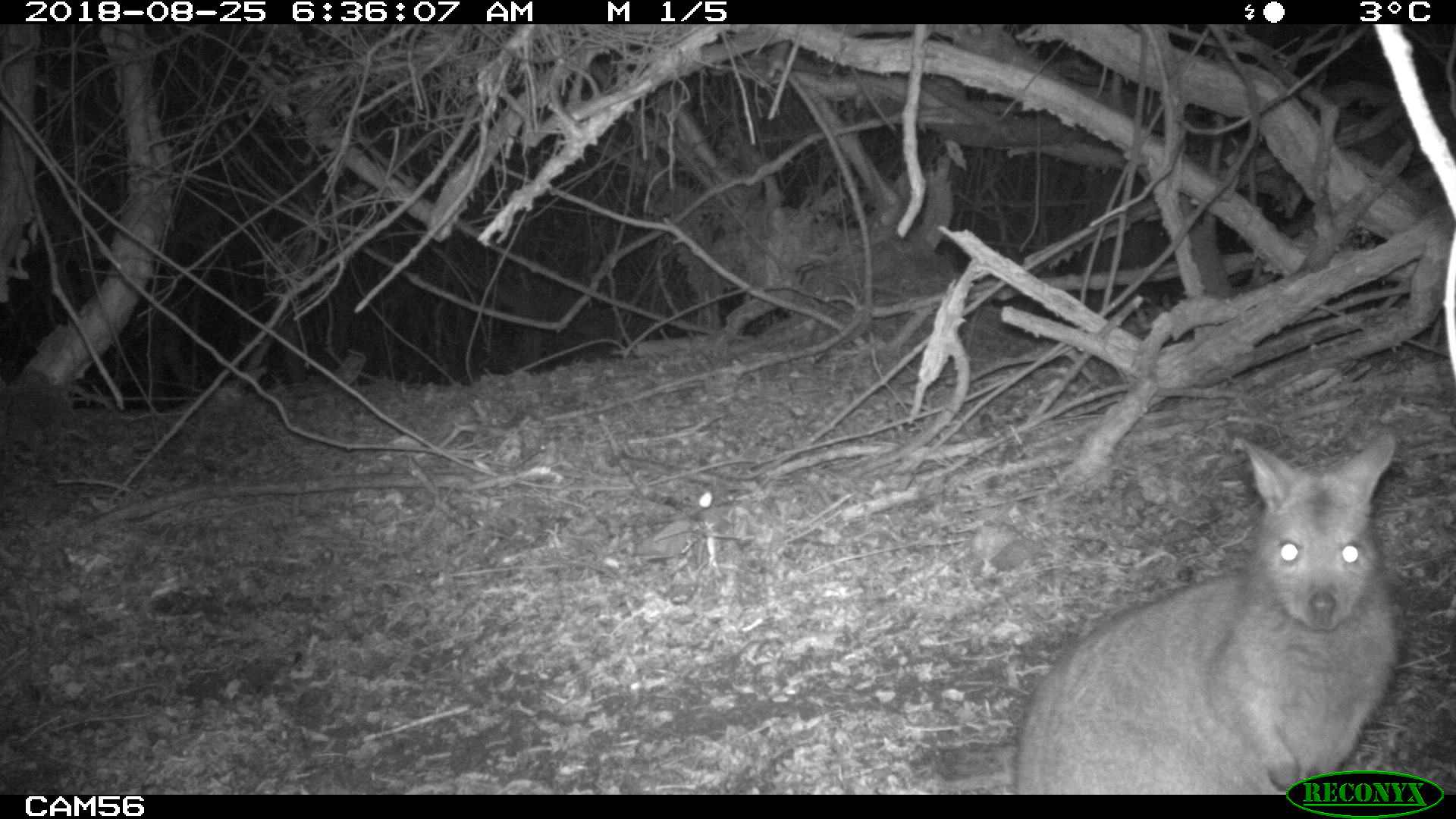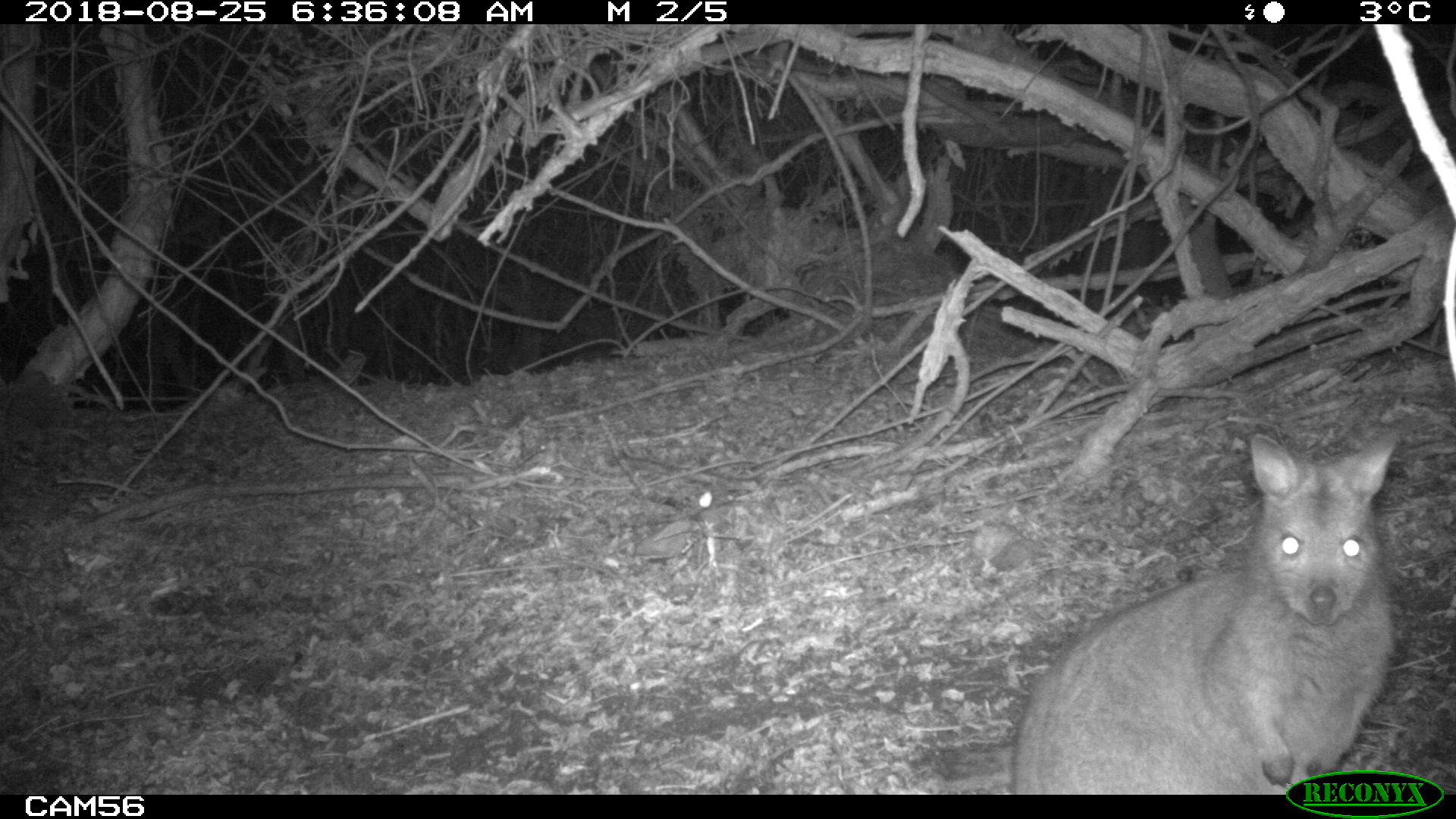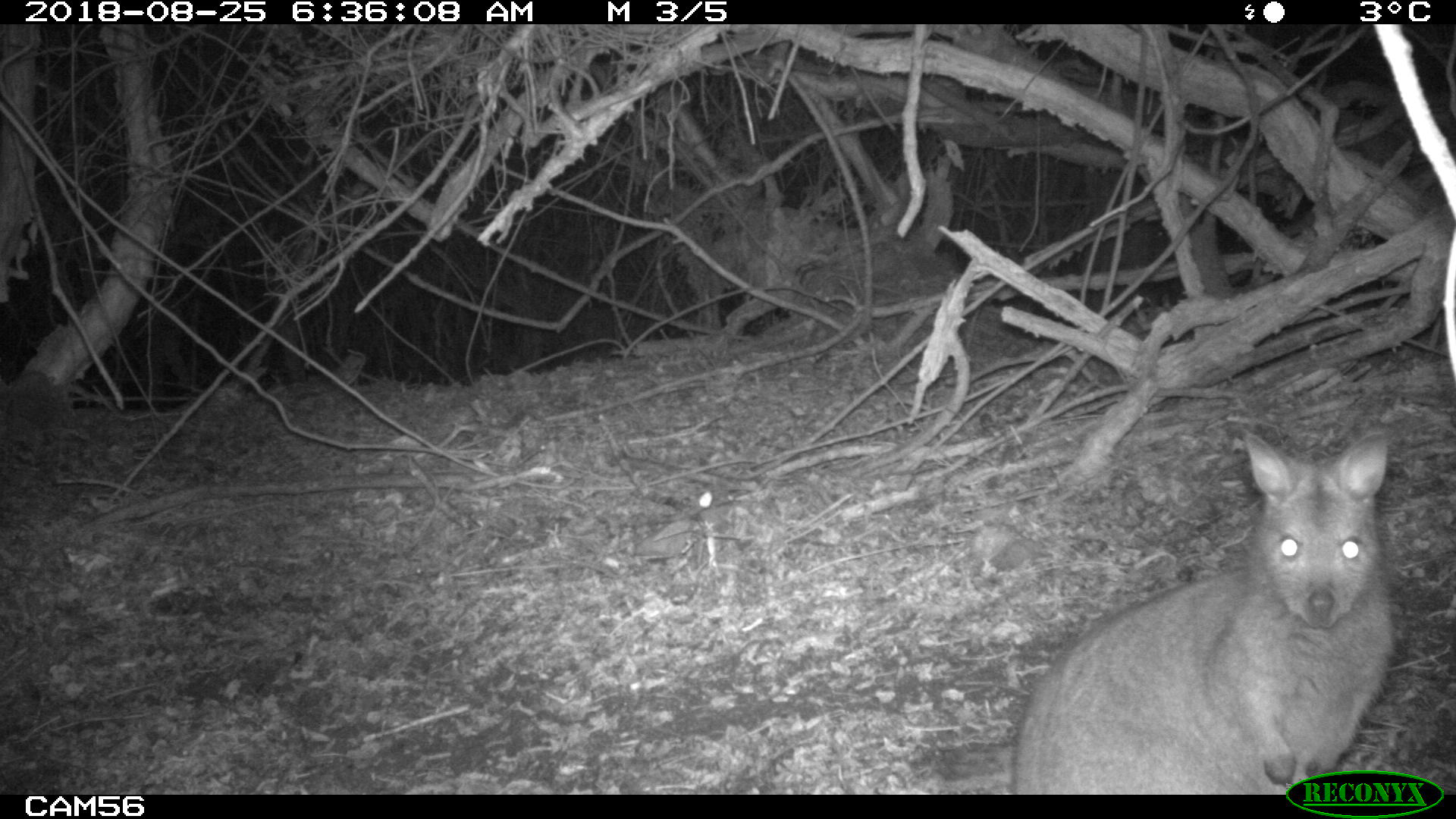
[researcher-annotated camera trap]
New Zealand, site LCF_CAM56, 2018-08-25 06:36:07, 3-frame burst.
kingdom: Animalia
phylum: Chordata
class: Mammalia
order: Diprotodontia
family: Macropodidae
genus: Notamacropus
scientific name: Notamacropus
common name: wallaby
Wallaby (Notamacropus).